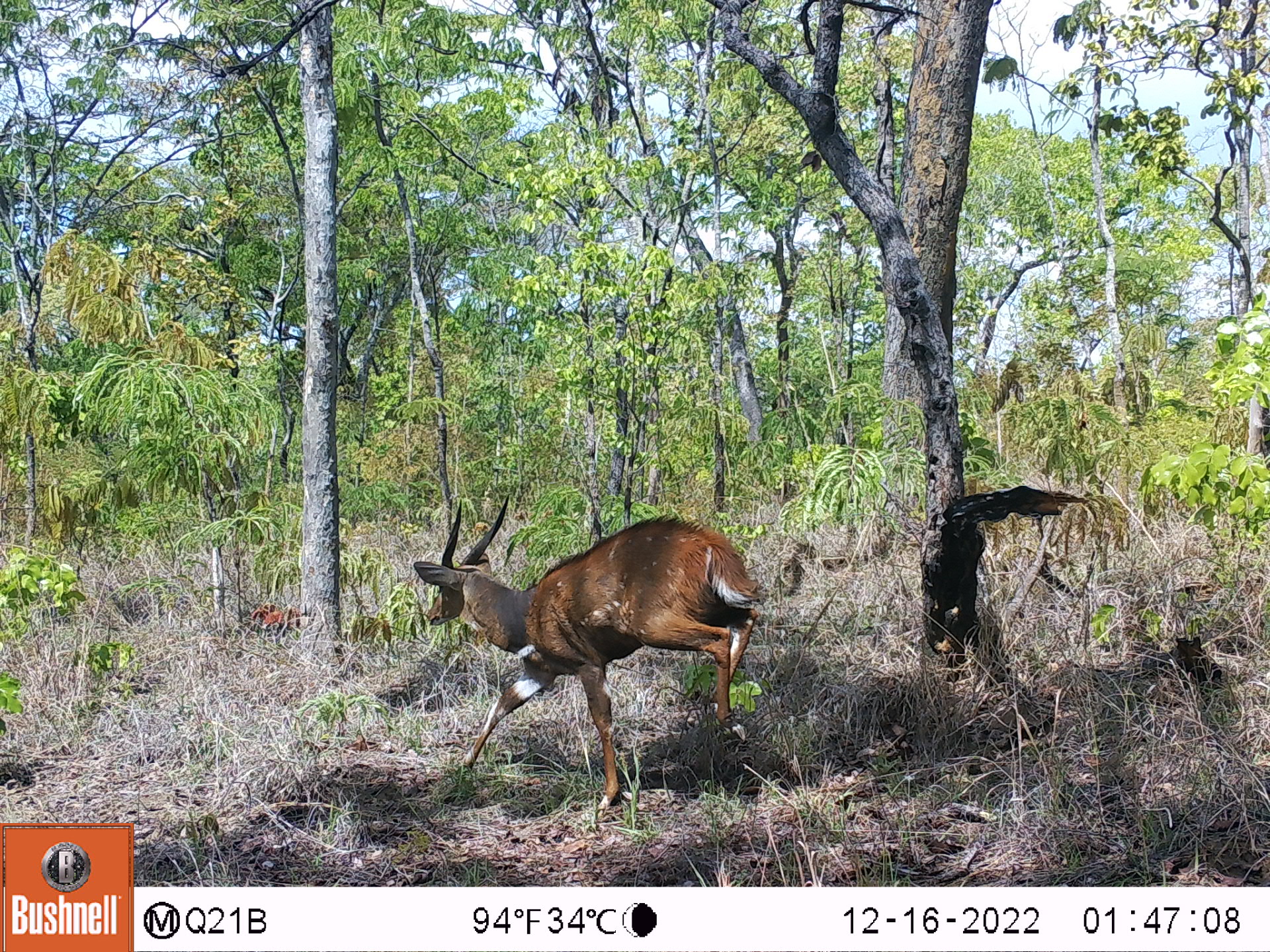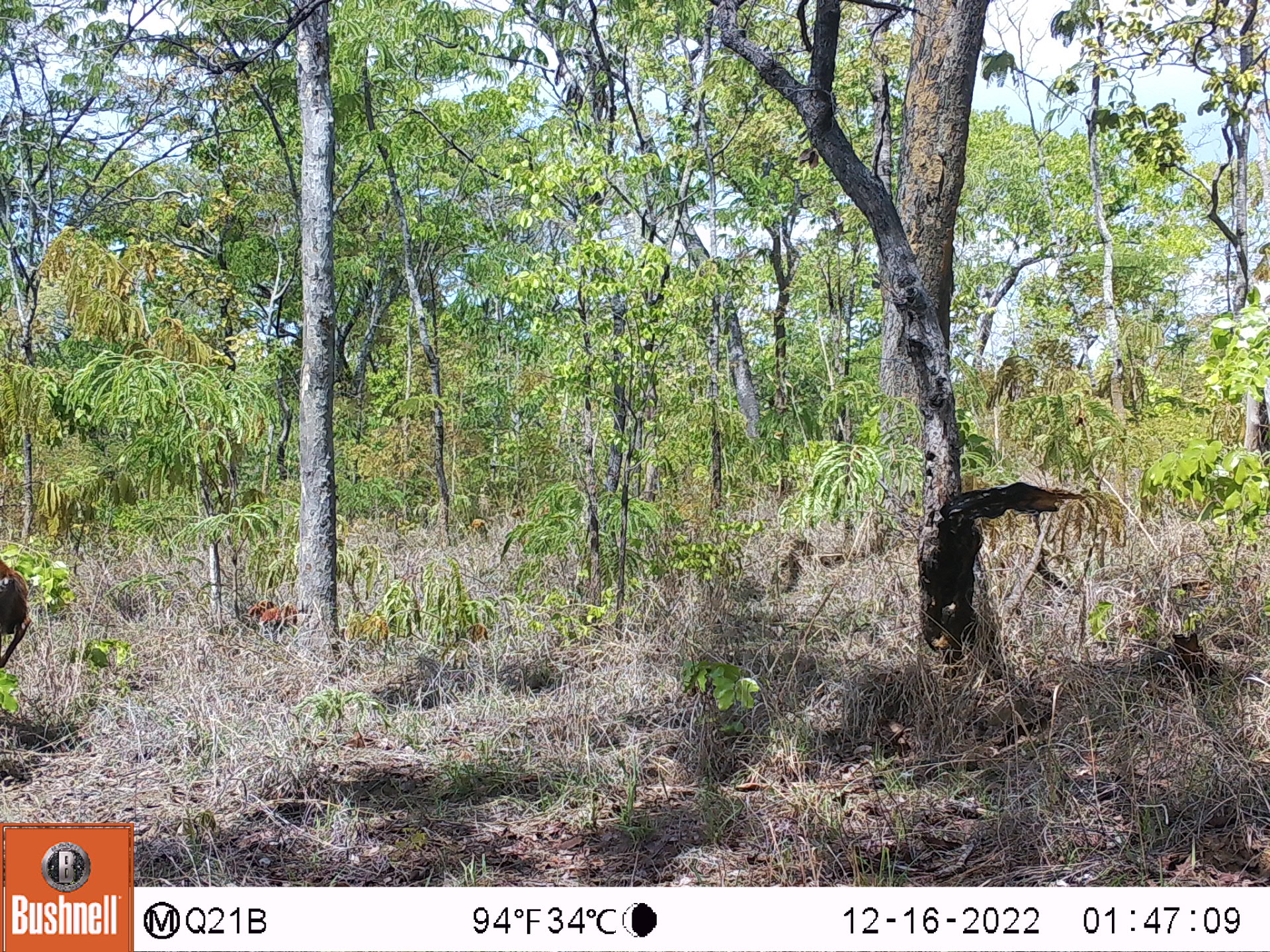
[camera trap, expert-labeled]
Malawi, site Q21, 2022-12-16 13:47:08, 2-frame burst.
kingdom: Animalia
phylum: Chordata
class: Mammalia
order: Artiodactyla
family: Bovidae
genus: Tragelaphus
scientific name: Tragelaphus sylvaticus sylvaticus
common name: cape bushbuck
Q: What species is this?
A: Cape bushbuck (Tragelaphus sylvaticus sylvaticus).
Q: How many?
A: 1.